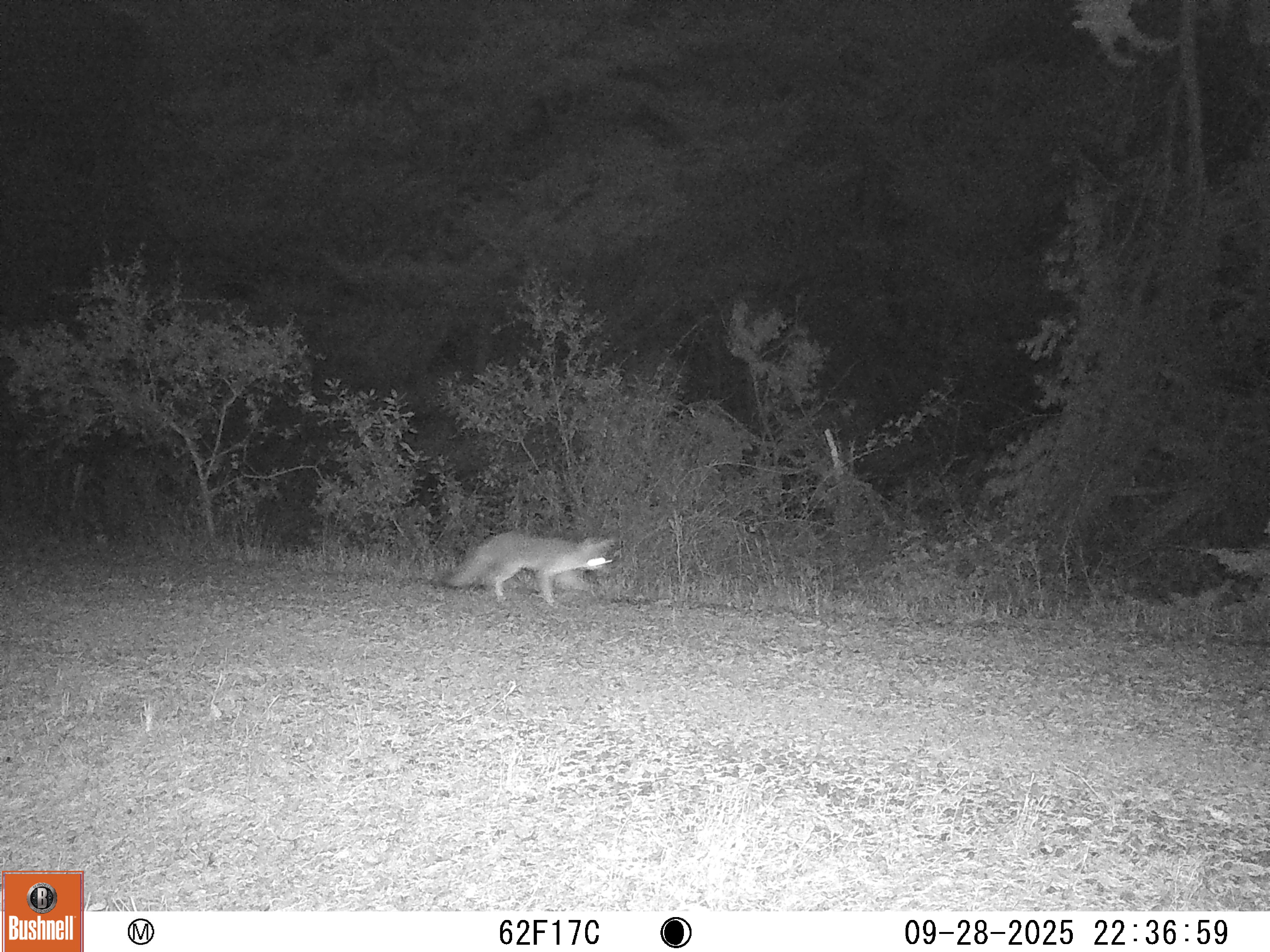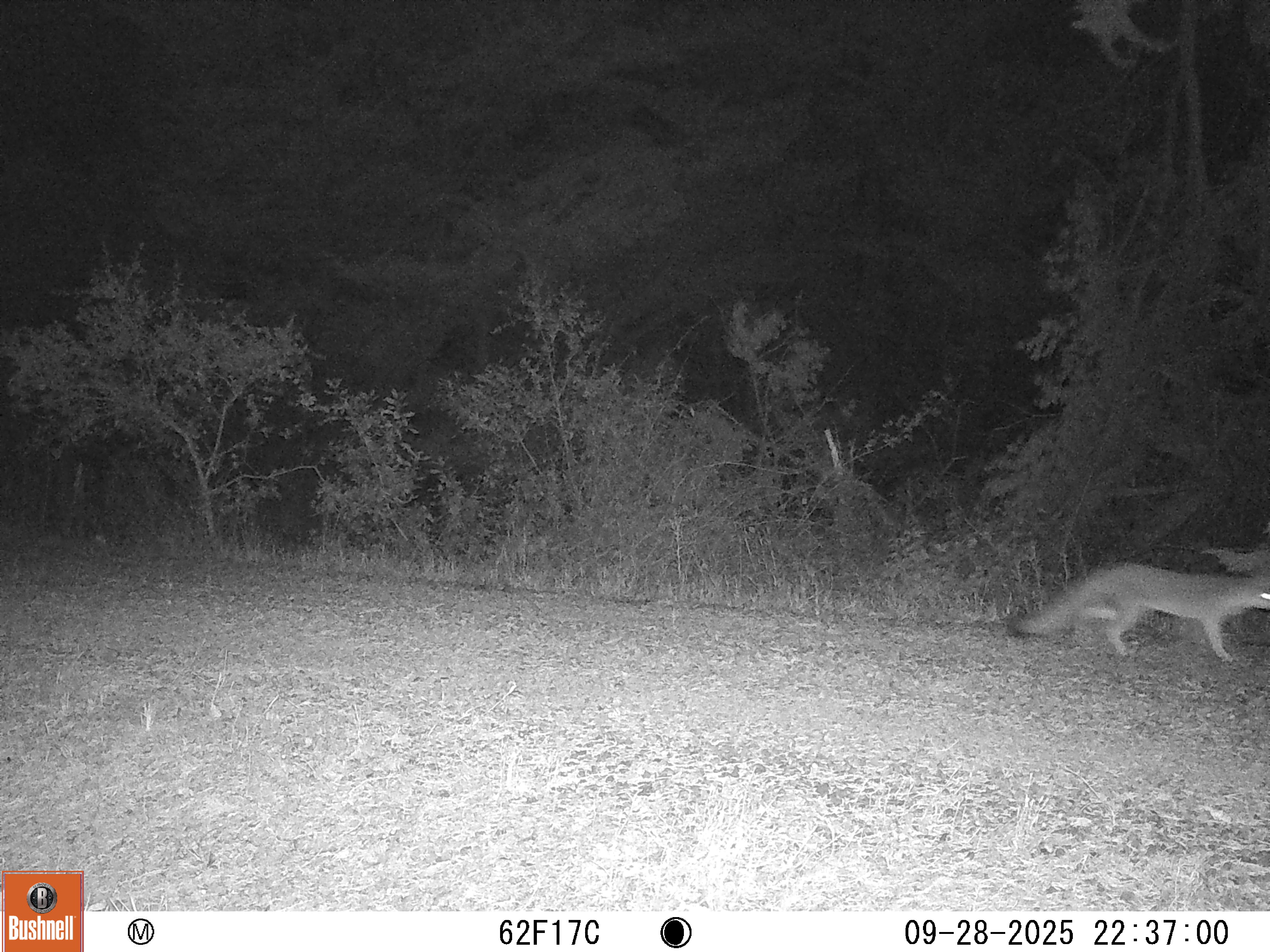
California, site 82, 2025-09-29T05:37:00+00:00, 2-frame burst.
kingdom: Animalia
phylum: Chordata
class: Mammalia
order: Carnivora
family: Canidae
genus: Urocyon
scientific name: Urocyon cinereoargenteus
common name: gray fox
Gray fox (Urocyon cinereoargenteus).